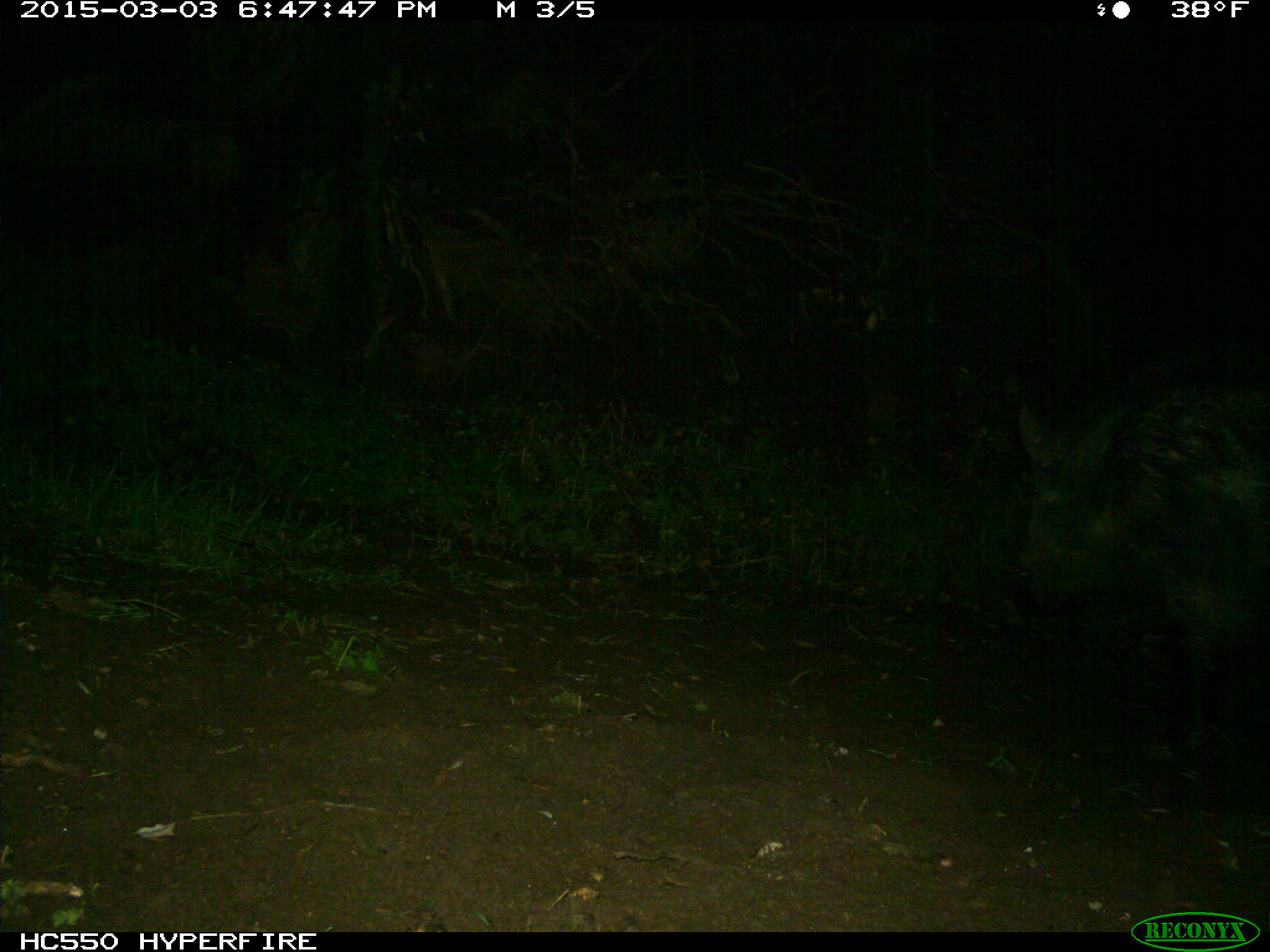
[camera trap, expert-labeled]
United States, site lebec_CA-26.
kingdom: Animalia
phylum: Chordata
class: Mammalia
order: Artiodactyla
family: Suidae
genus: Sus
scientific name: Sus scrofa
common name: wild boar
Sus scrofa (wild boar).